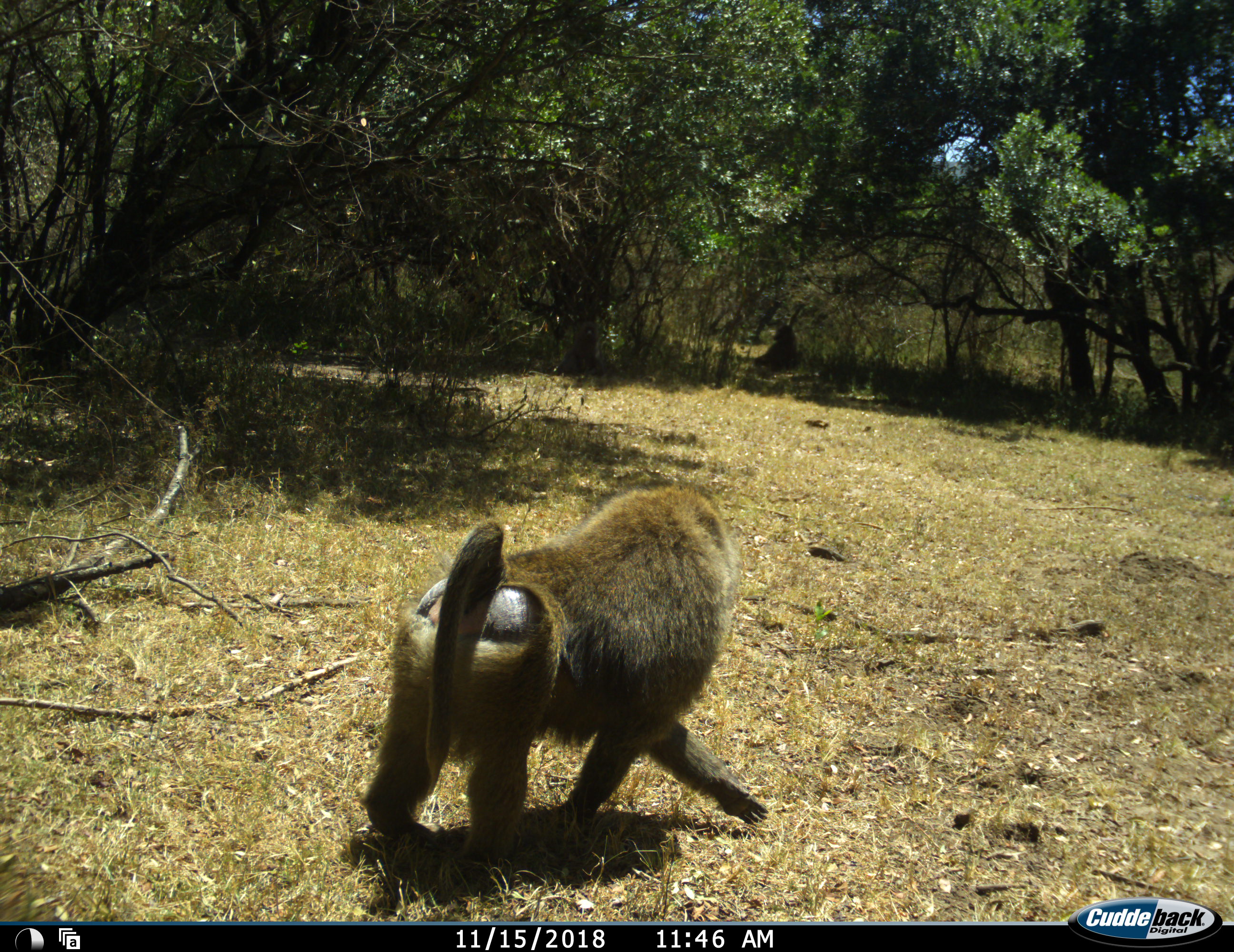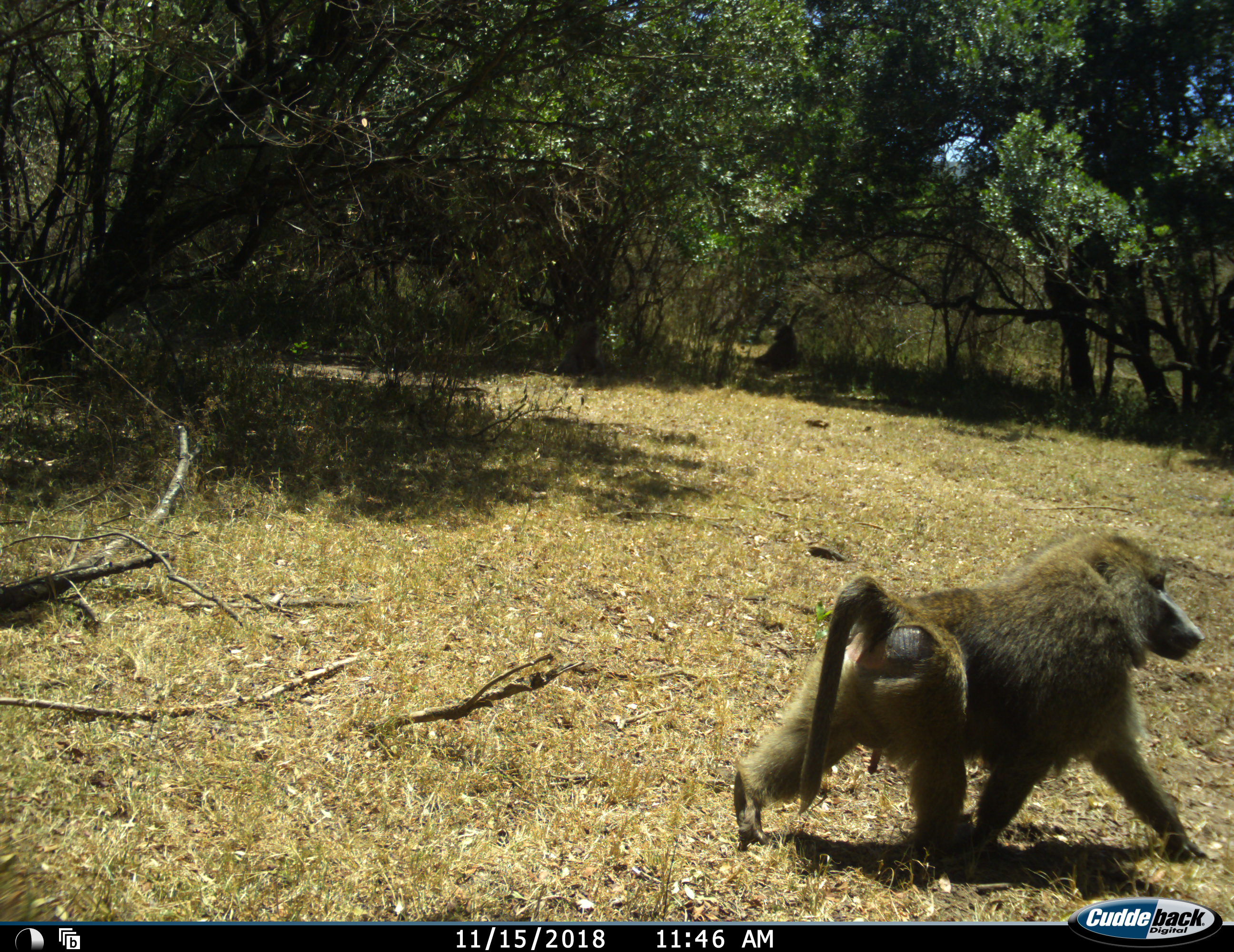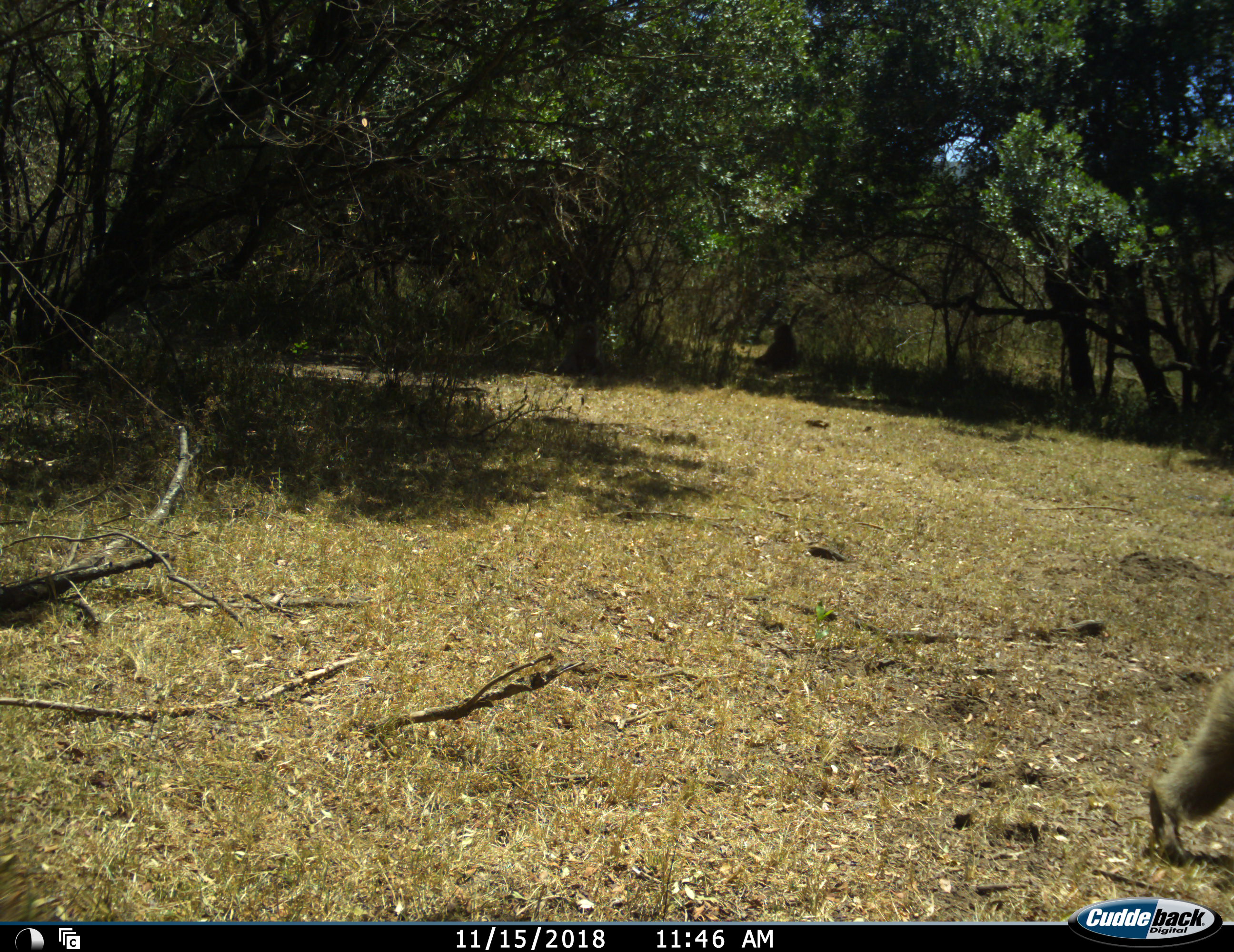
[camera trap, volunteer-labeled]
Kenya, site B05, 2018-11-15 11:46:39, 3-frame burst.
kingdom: Animalia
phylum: Chordata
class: Mammalia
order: Primates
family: Cercopithecidae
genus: Papio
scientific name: Papio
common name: baboon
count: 1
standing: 0%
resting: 20%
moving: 100%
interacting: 0%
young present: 0%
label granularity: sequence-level